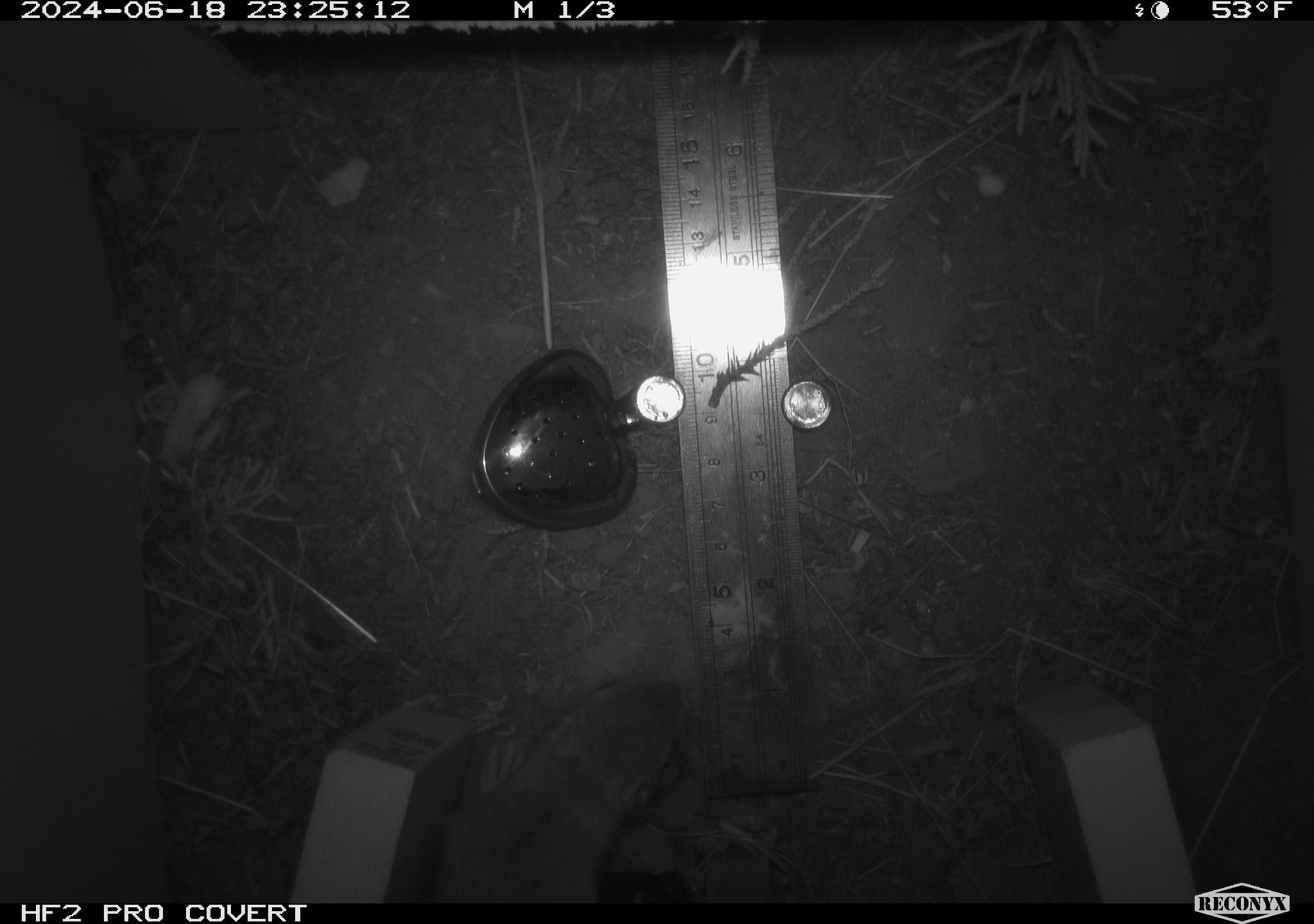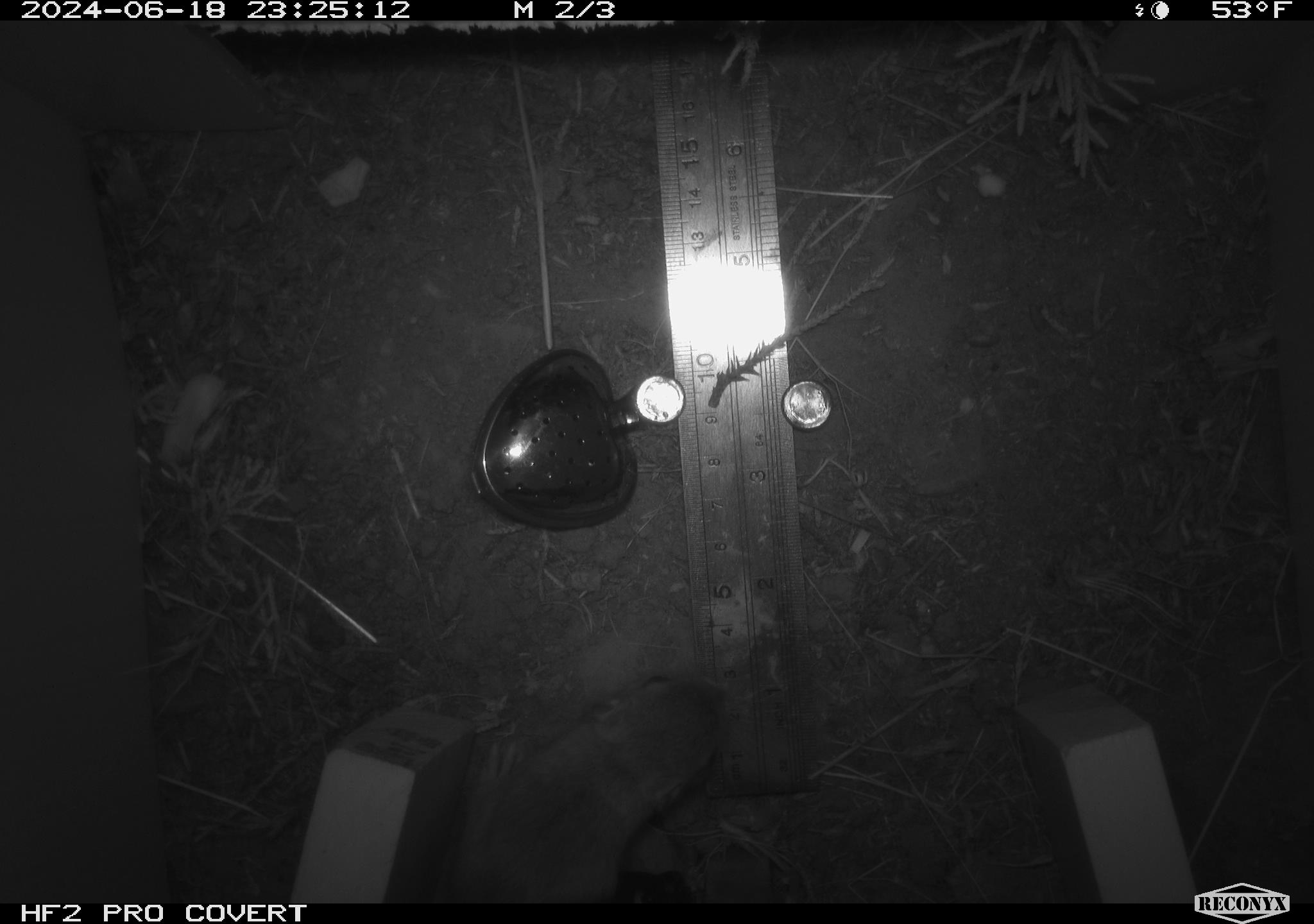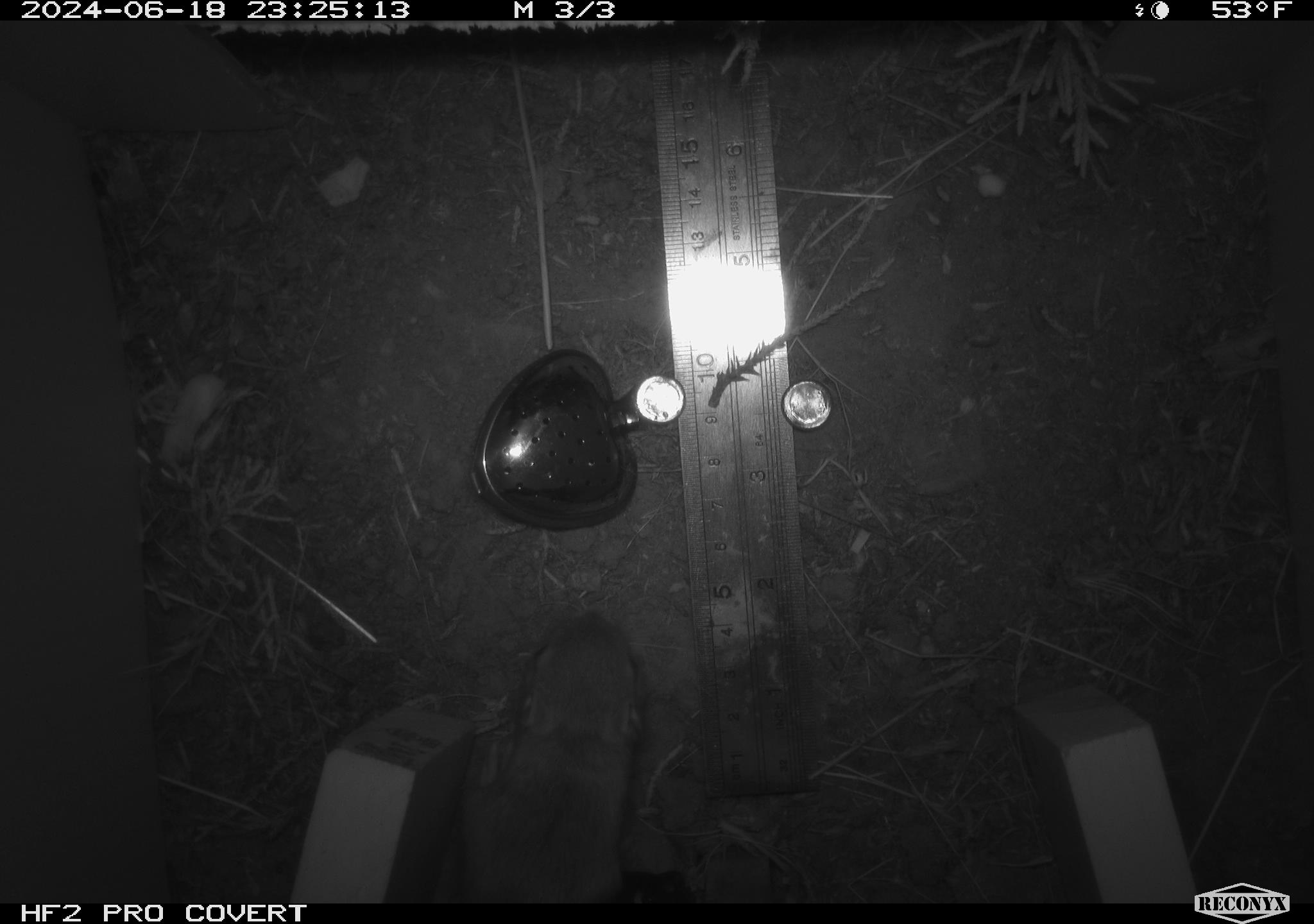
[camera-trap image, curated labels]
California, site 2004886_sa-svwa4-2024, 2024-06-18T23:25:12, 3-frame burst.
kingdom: Animalia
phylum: Chordata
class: Mammalia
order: Rodentia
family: Heteromyidae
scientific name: Heteromyidae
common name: kangaroo rats and pocket mice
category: heteromyidae family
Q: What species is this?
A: Heteromyidae family (kangaroo rats and pocket mice) (Heteromyidae).